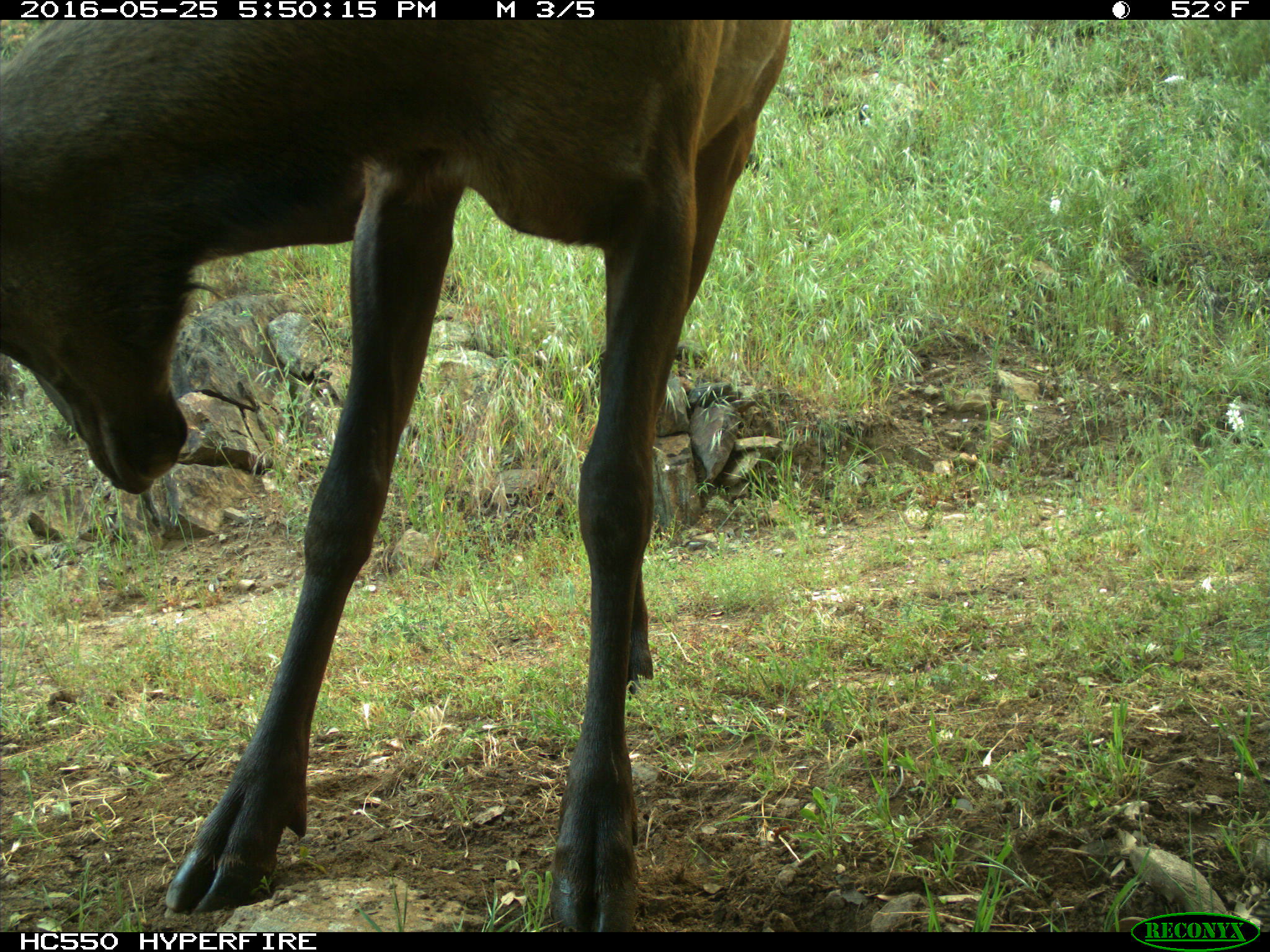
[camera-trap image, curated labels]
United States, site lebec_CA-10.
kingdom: Animalia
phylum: Chordata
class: Mammalia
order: Artiodactyla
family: Cervidae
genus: Cervus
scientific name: Cervus canadensis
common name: elk